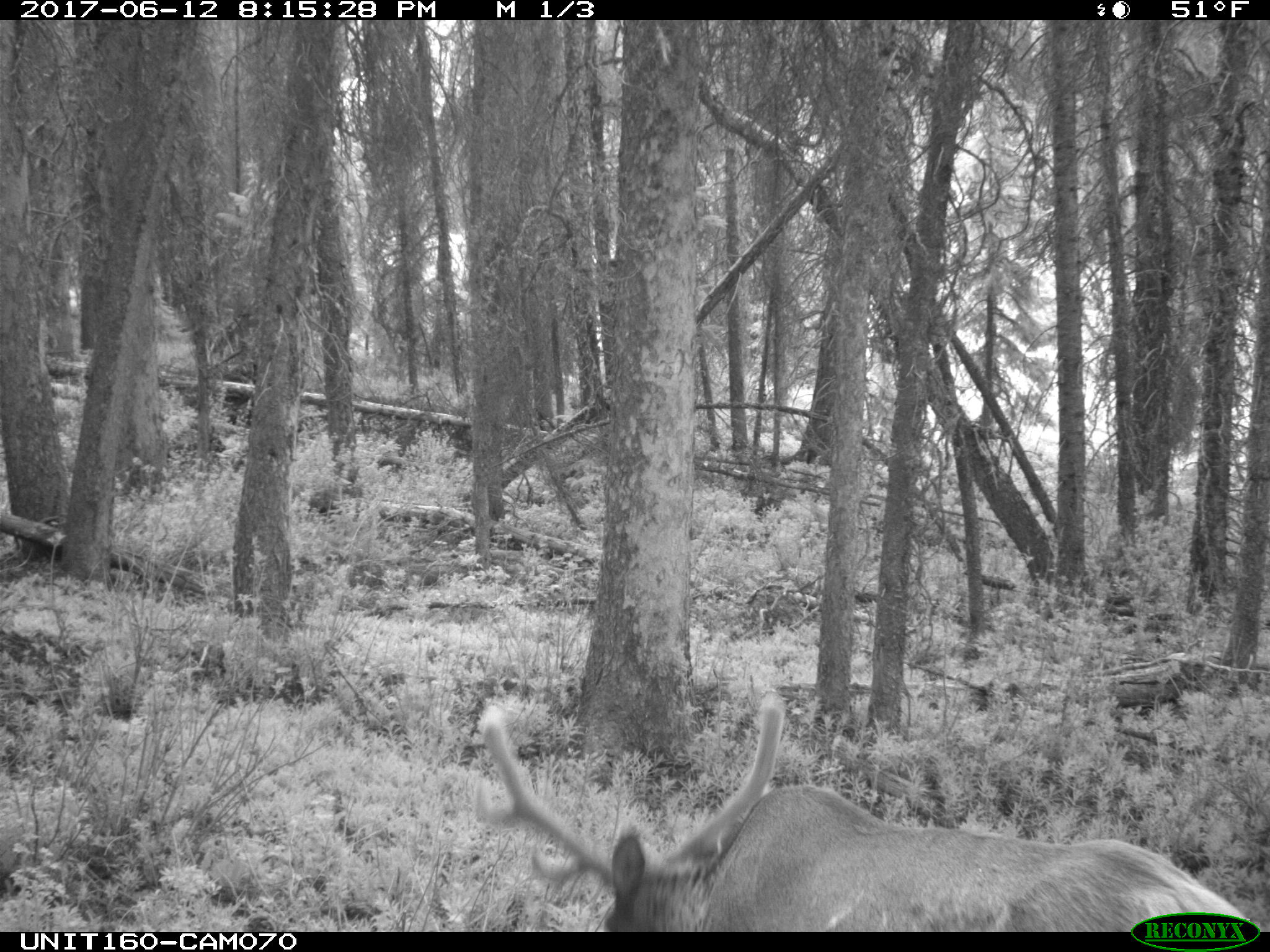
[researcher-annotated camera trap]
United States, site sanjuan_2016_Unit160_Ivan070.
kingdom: Animalia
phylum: Chordata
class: Mammalia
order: Artiodactyla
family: Cervidae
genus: Cervus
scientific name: Cervus elaphus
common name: red deer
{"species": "Cervus elaphus (red deer)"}